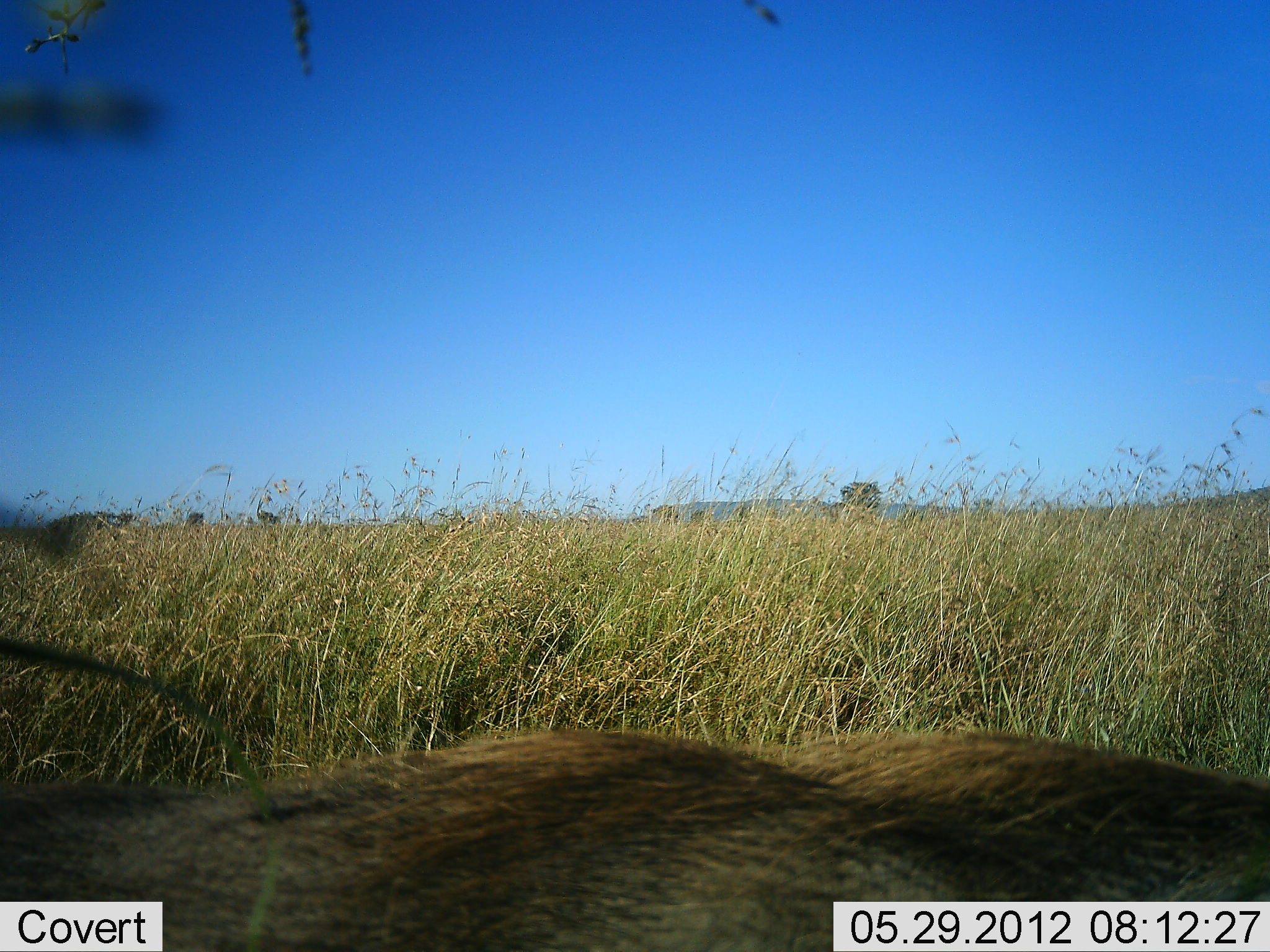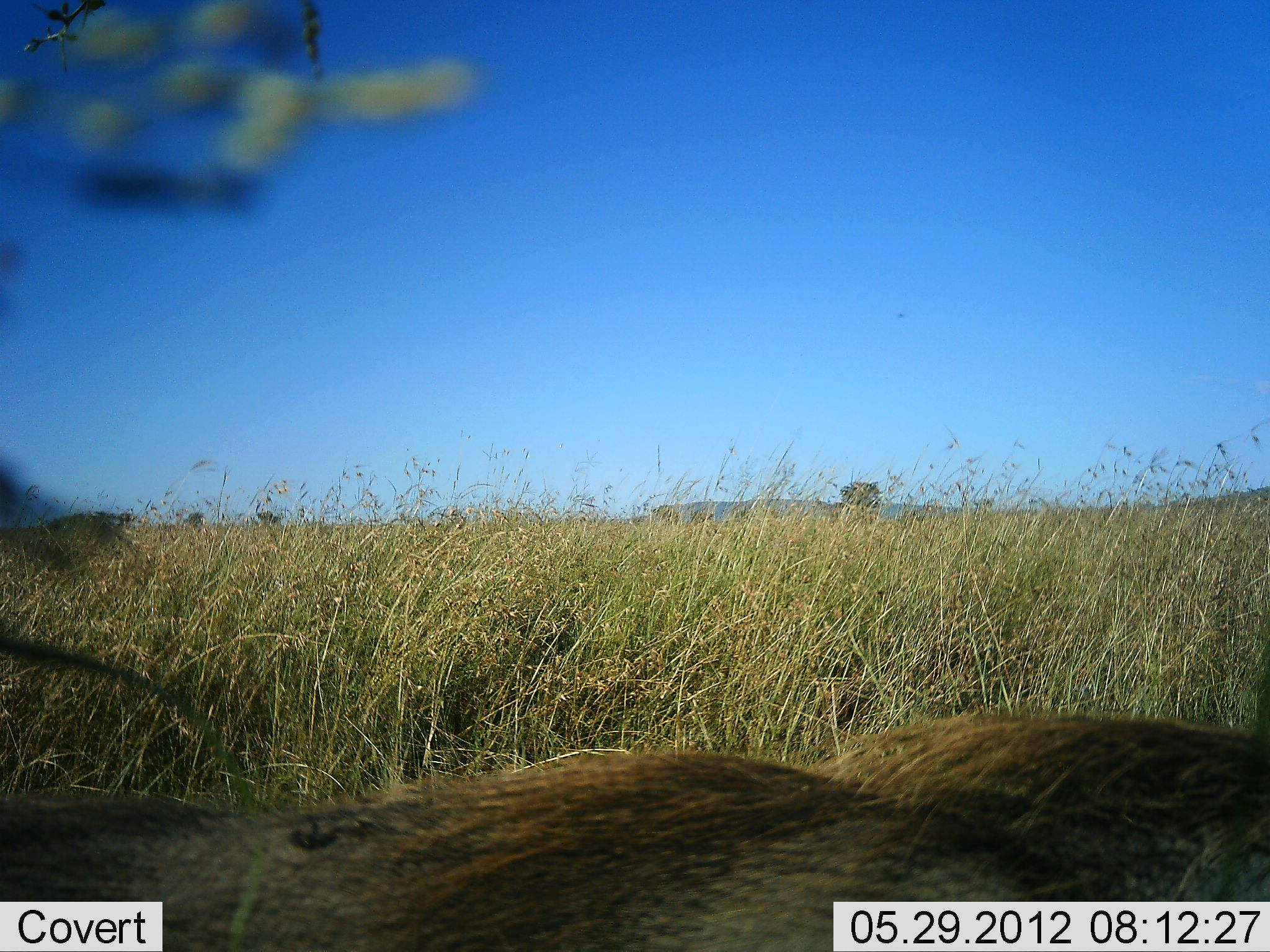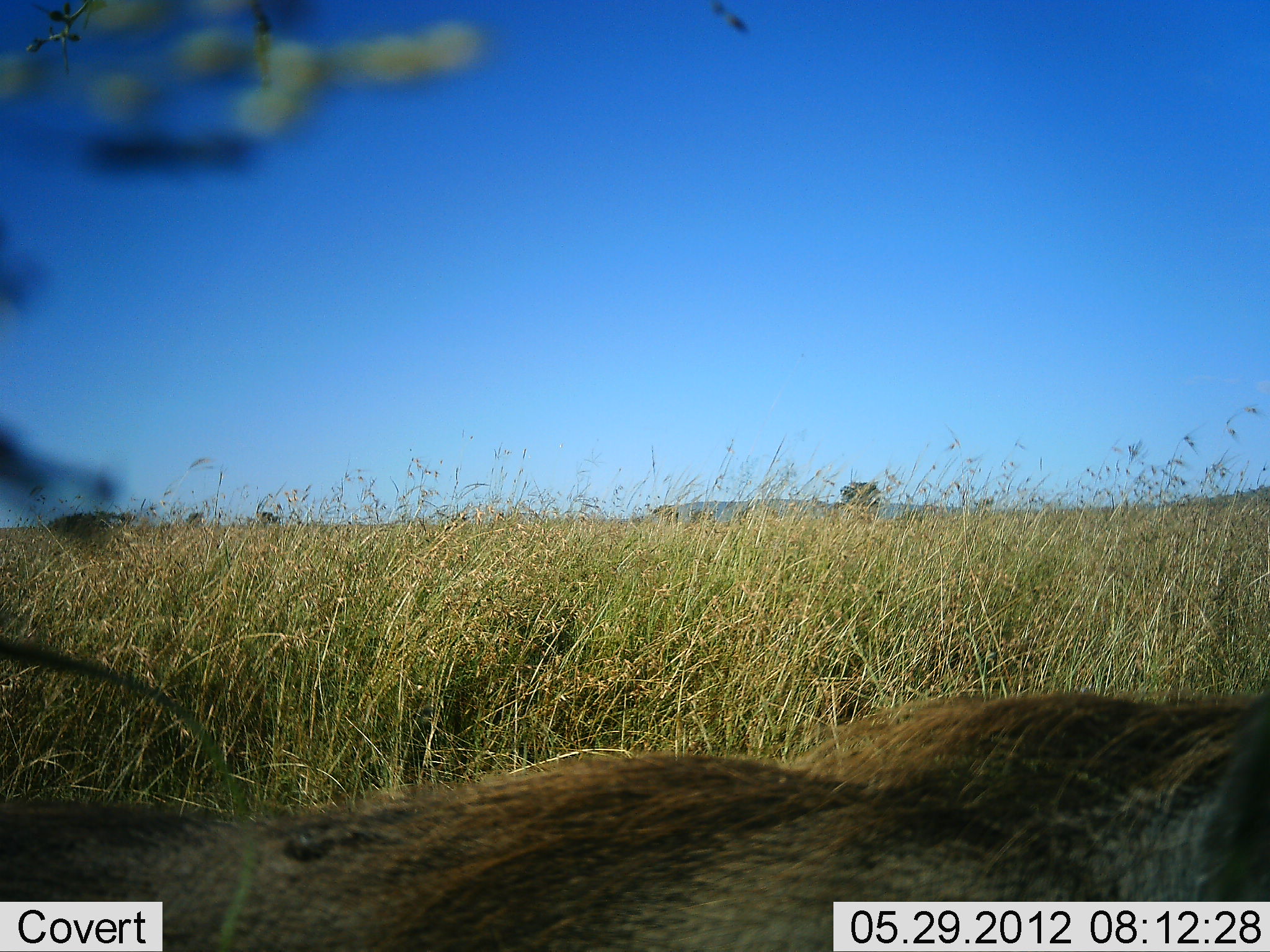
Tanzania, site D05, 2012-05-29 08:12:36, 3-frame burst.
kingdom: Animalia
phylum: Chordata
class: Mammalia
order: Artiodactyla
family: Suidae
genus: Phacochoerus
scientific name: Phacochoerus africanus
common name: warthog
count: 1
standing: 50%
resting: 40%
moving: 0%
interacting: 0%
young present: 0%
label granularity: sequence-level